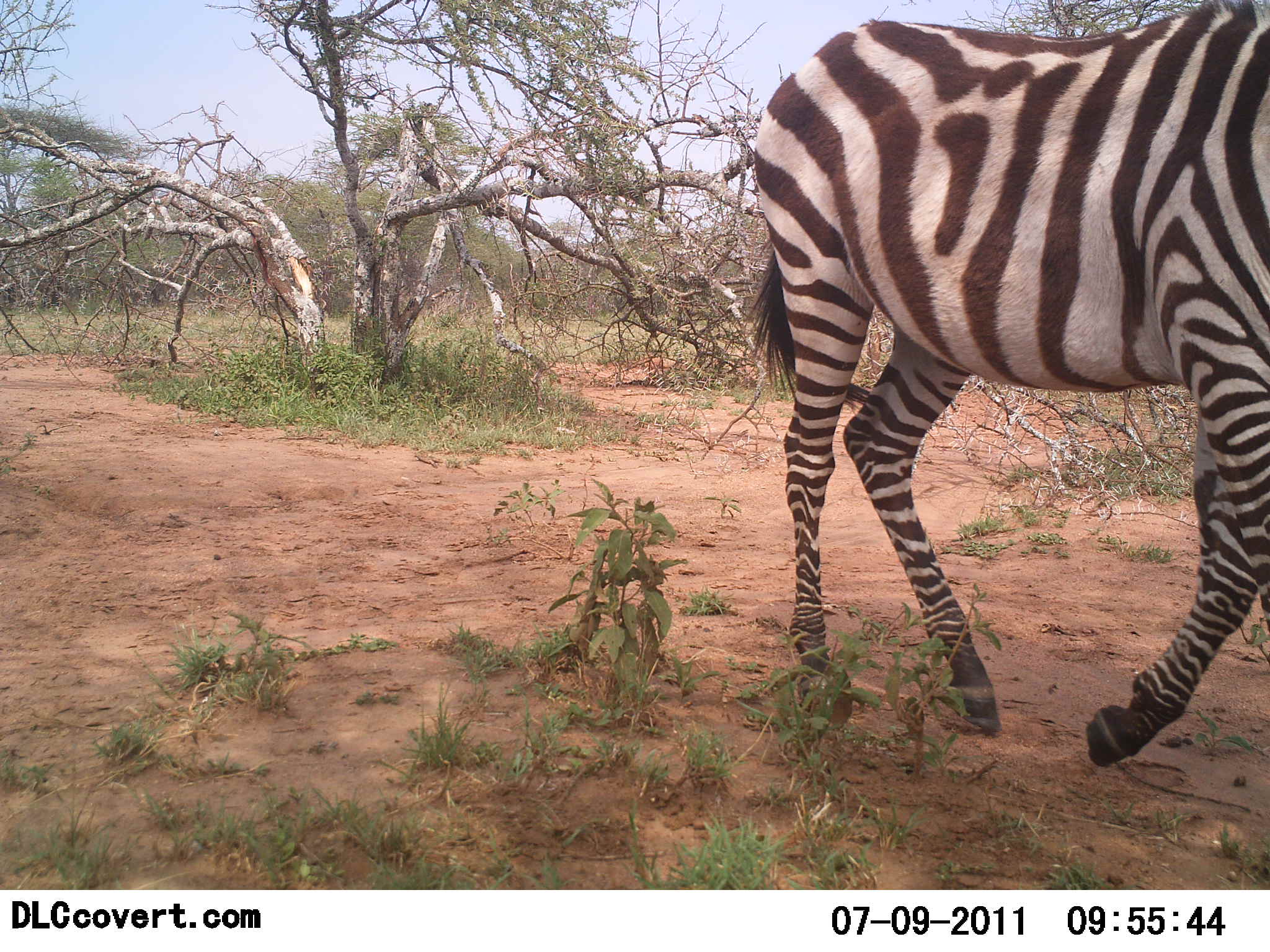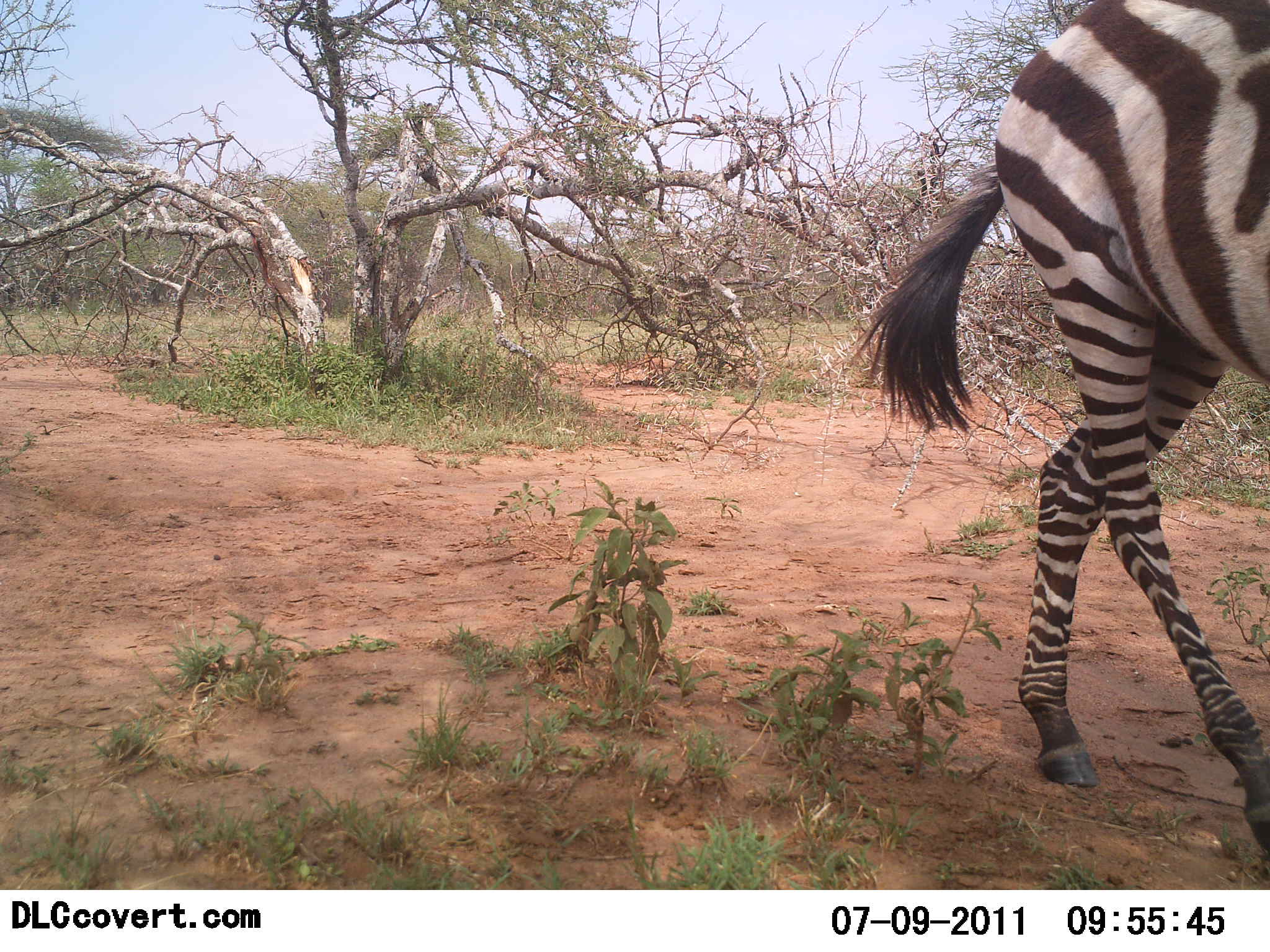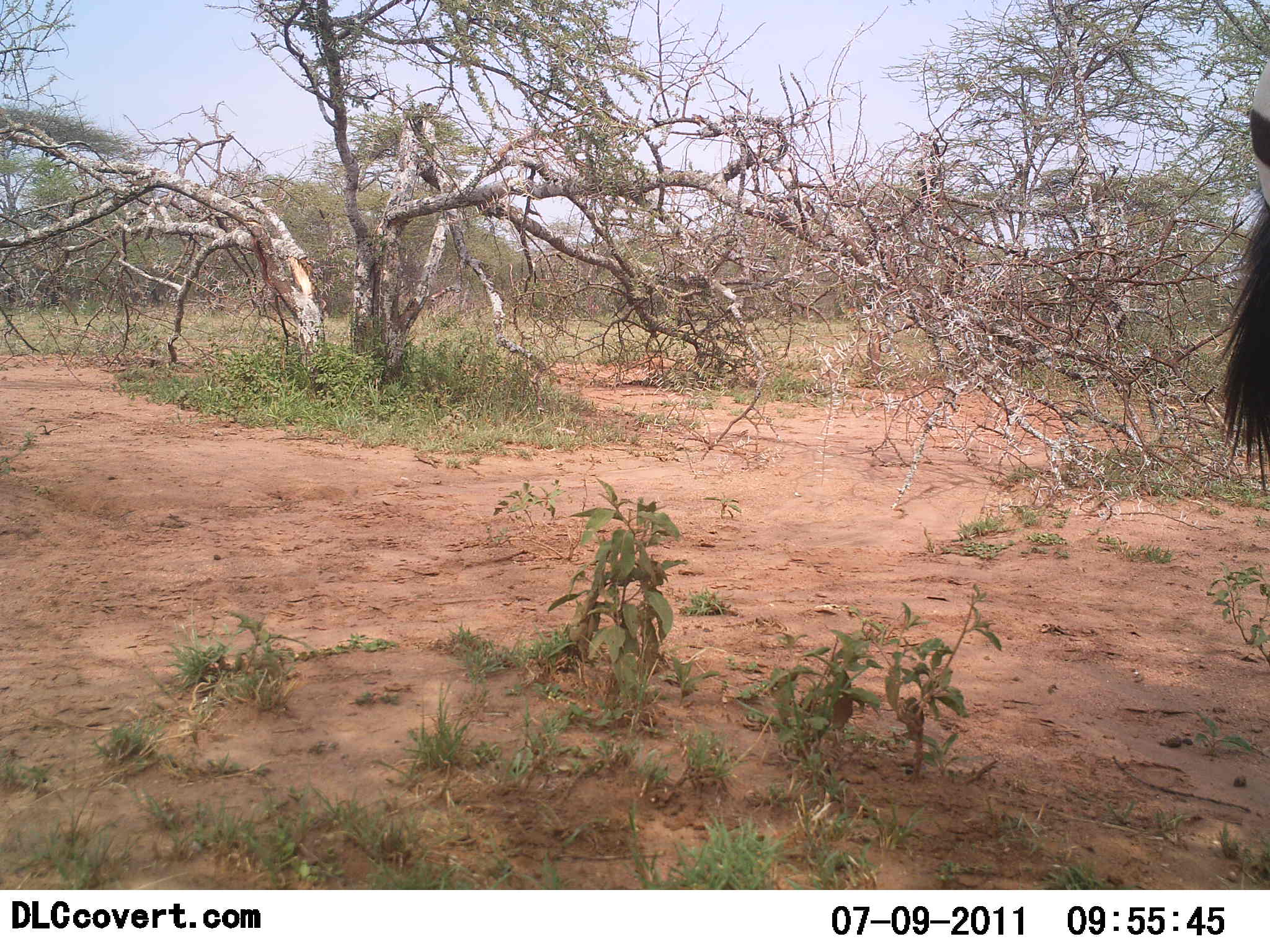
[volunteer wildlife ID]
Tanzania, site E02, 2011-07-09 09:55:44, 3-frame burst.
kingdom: Animalia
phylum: Chordata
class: Mammalia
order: Perissodactyla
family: Equidae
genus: Equus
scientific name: Equus quagga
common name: plains zebra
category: zebra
Zebra (plains zebra) (Equus quagga), count 1. Behavior (volunteer vote fractions): standing 0%, resting 0%, moving 100%, interacting 0%. Young present (vote fraction): 0%. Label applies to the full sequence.